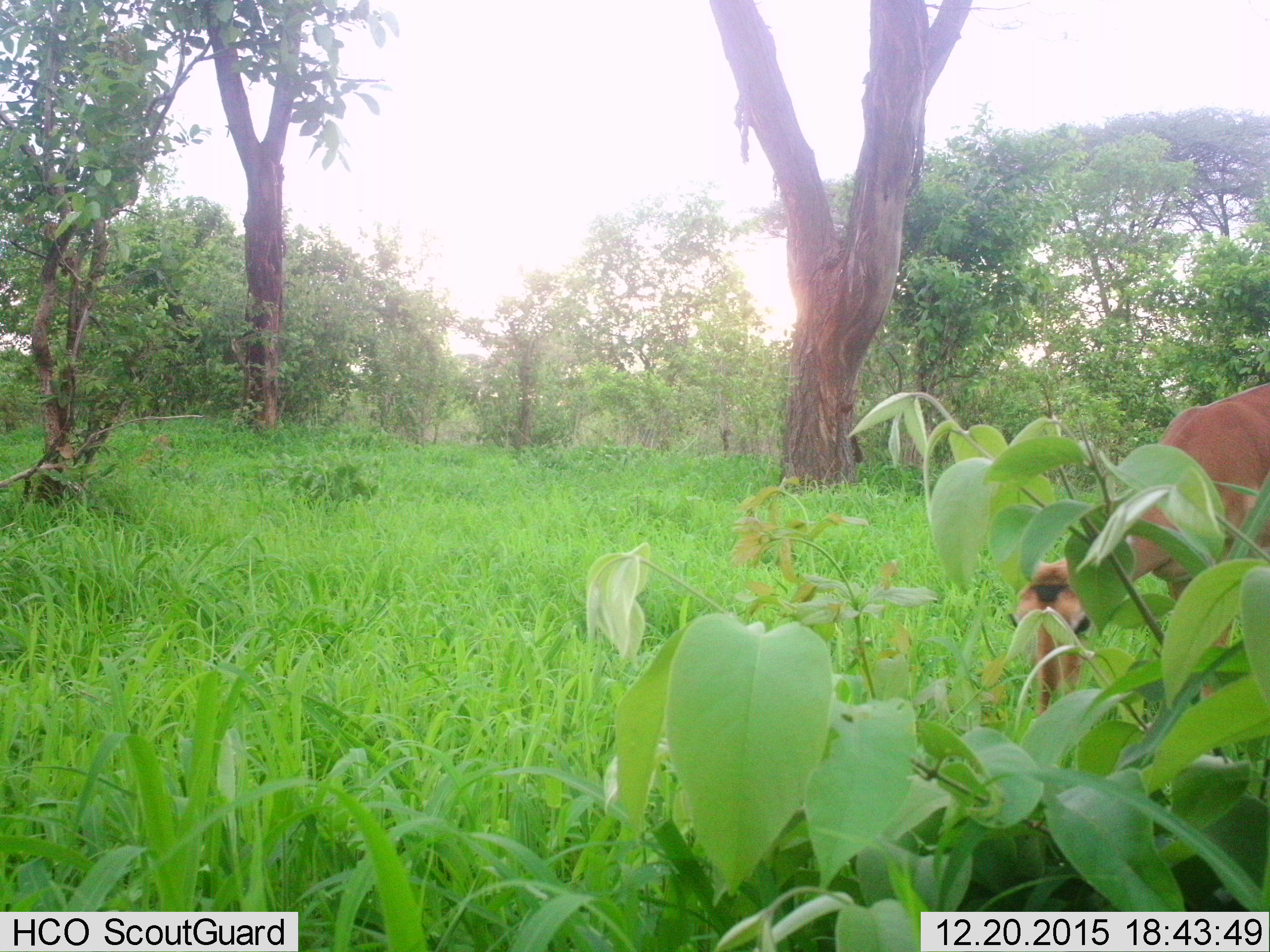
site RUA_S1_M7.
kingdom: Animalia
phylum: Chordata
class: Mammalia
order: Artiodactyla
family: Bovidae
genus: Aepyceros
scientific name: Aepyceros melampus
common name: impala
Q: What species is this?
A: Impala (Aepyceros melampus).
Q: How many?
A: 1.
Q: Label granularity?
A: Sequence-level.